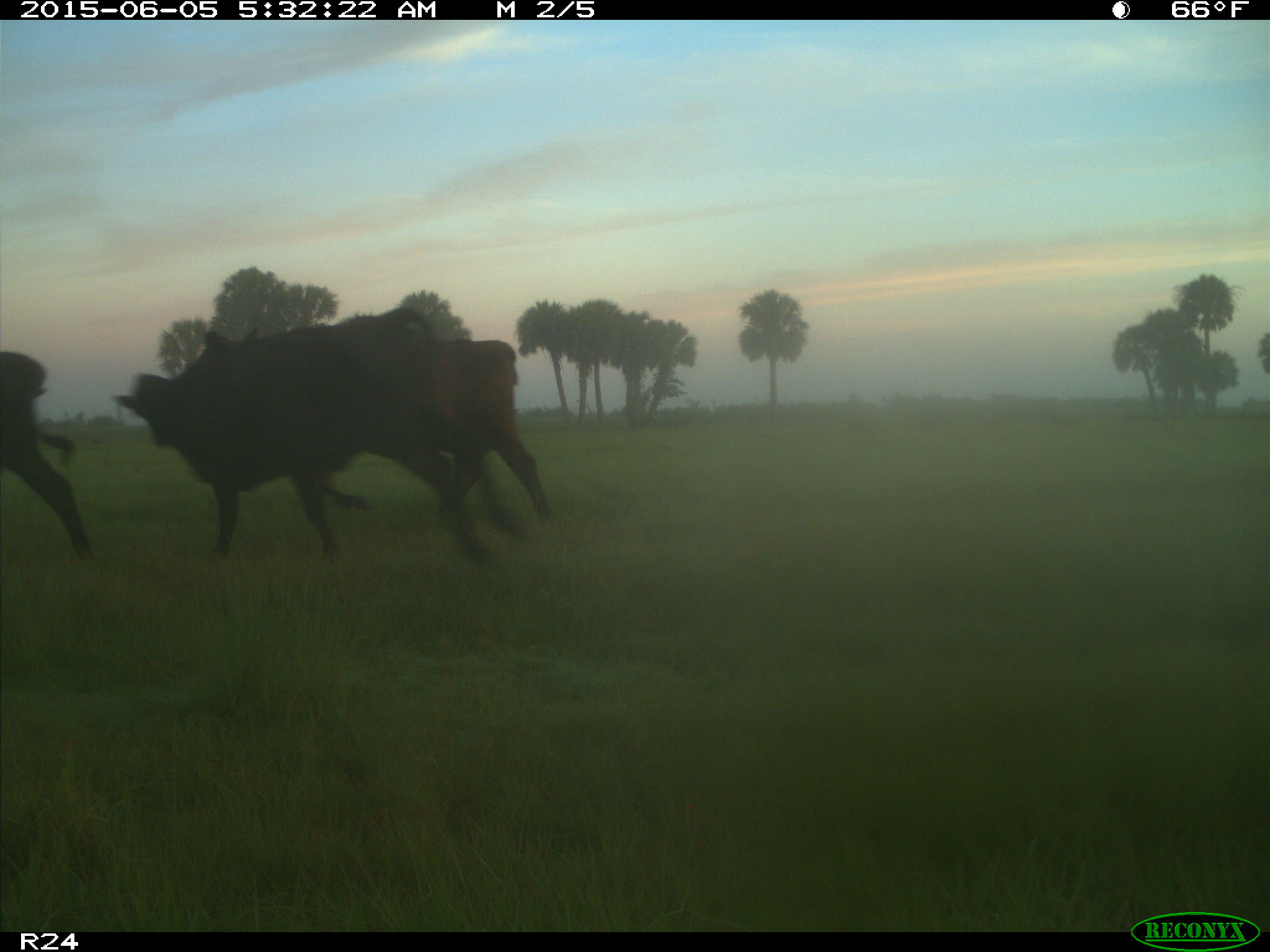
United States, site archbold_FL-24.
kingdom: Animalia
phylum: Chordata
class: Mammalia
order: Artiodactyla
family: Bovidae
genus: Bos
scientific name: Bos taurus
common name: domestic cow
Bos taurus (domestic cow).